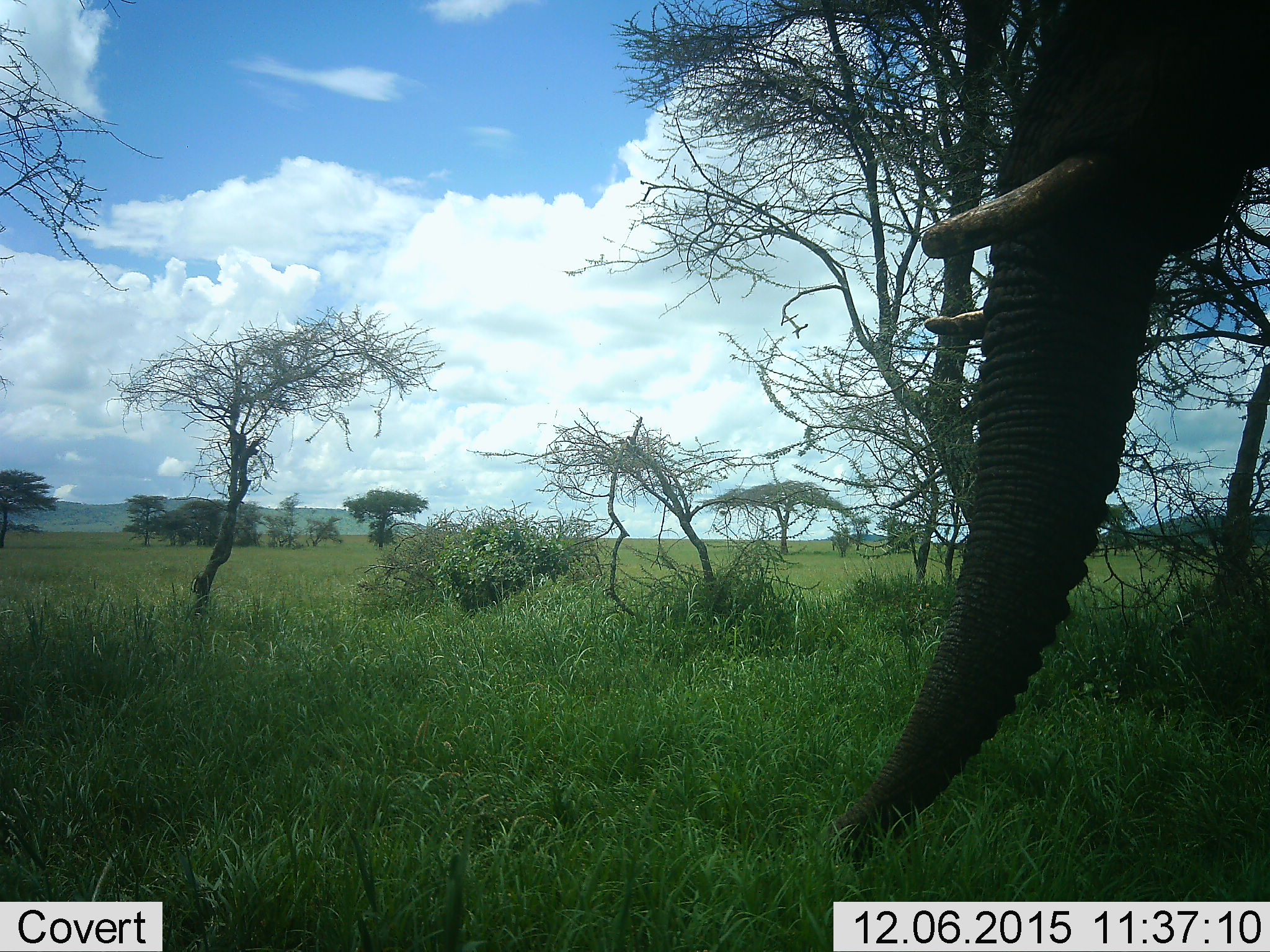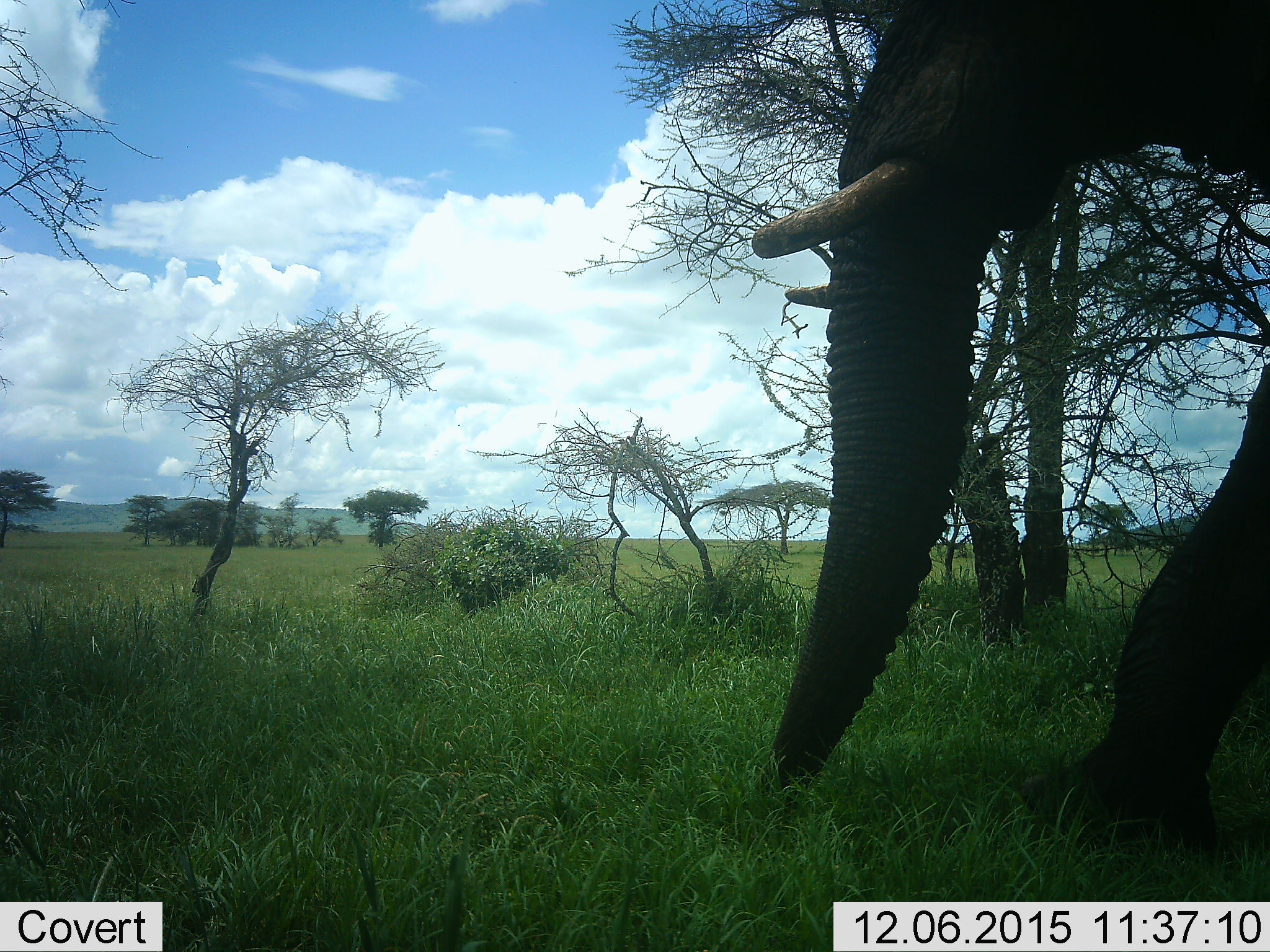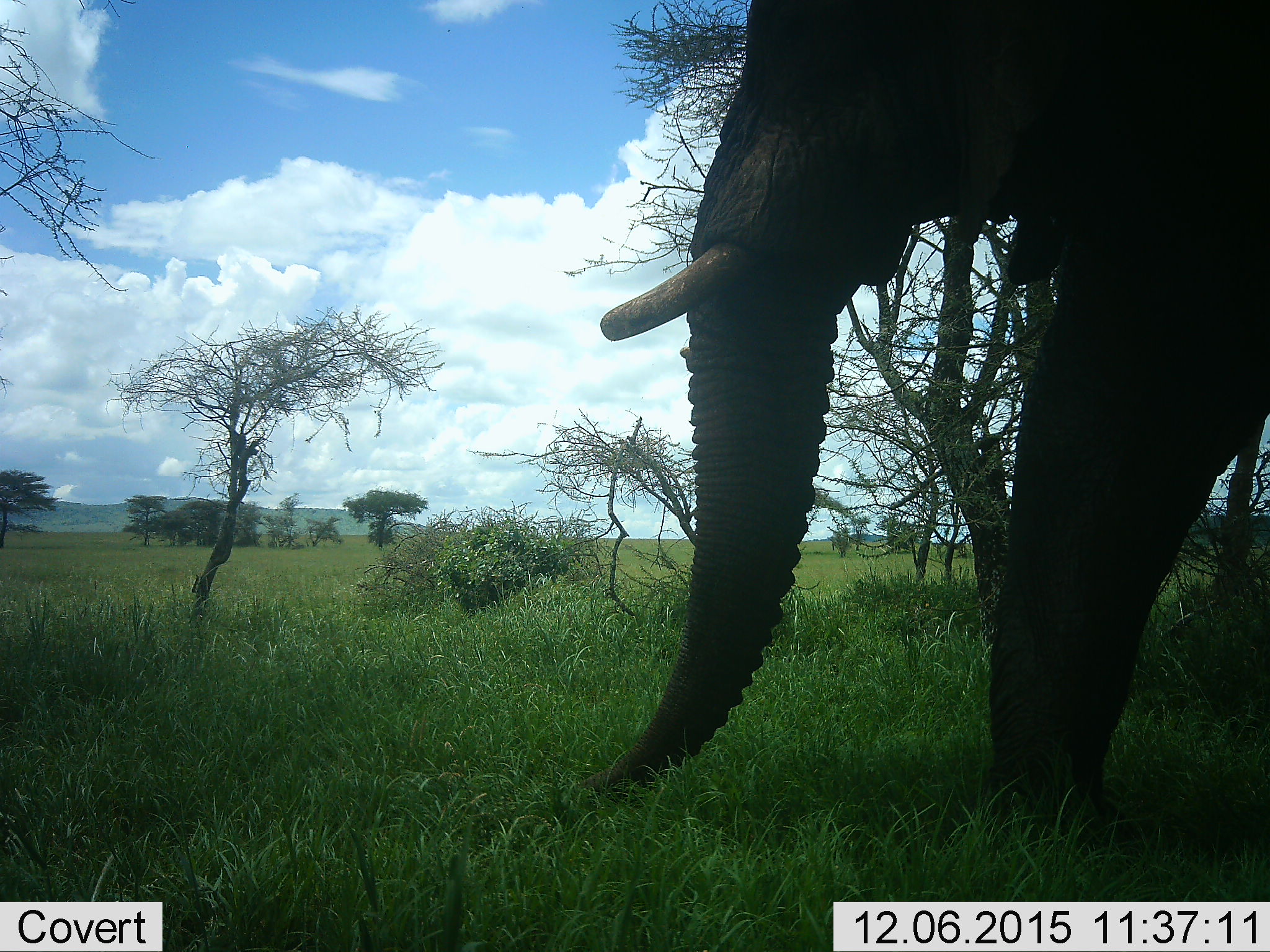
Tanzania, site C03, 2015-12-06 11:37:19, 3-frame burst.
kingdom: Animalia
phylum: Chordata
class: Mammalia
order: Proboscidea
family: Elephantidae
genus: Loxodonta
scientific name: Loxodonta africana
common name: african bush elephant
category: elephant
Elephant (african bush elephant) (Loxodonta africana), count 1. Behavior (volunteer vote fractions): standing 24%, resting 0%, moving 71%, interacting 0%. Young present (vote fraction): 0%. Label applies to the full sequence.